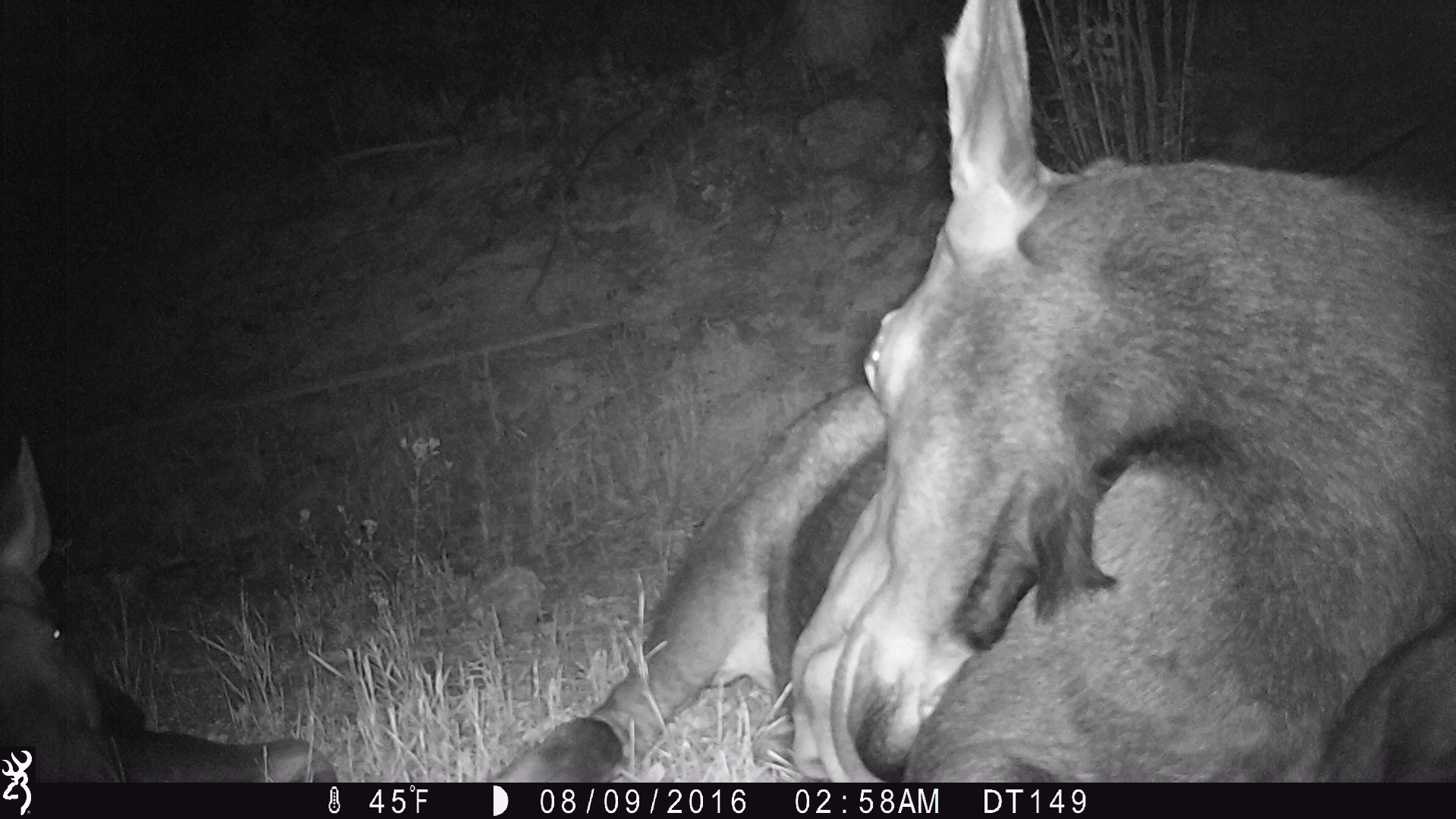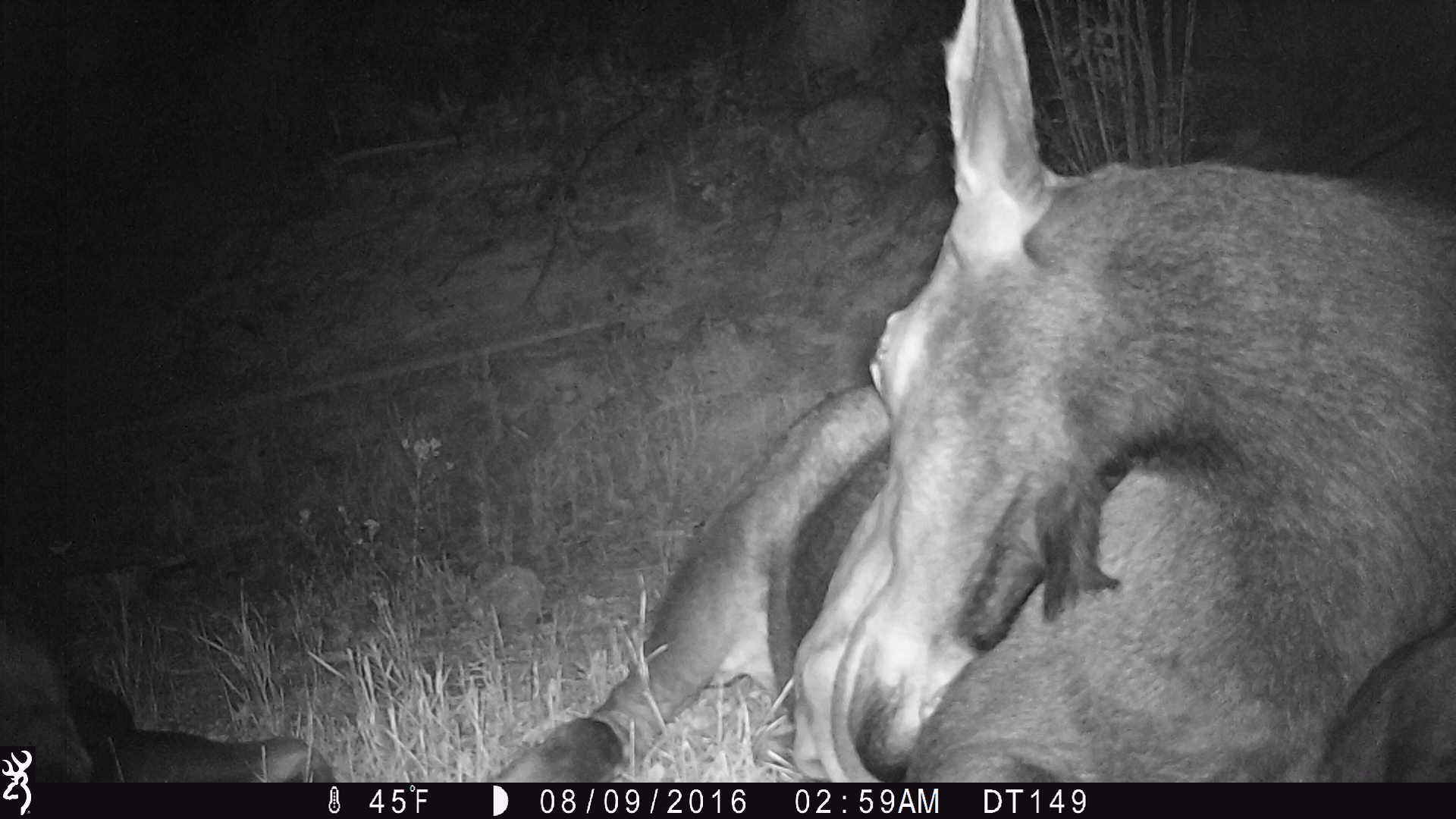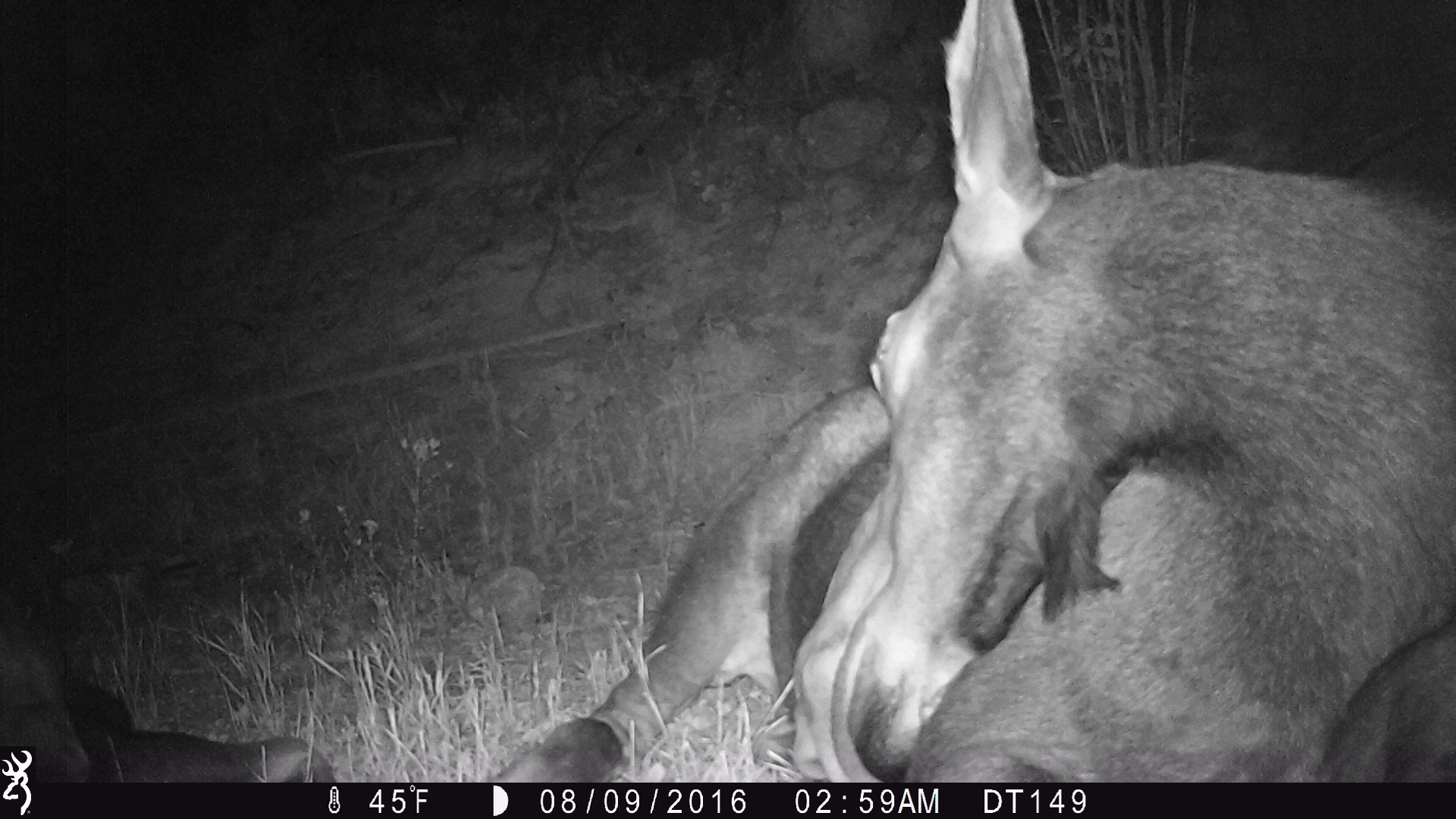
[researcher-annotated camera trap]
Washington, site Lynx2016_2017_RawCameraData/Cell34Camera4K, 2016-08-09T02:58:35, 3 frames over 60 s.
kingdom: Animalia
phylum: Chordata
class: Mammalia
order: Artiodactyla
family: Cervidae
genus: Alces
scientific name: Alces alces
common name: moose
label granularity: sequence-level